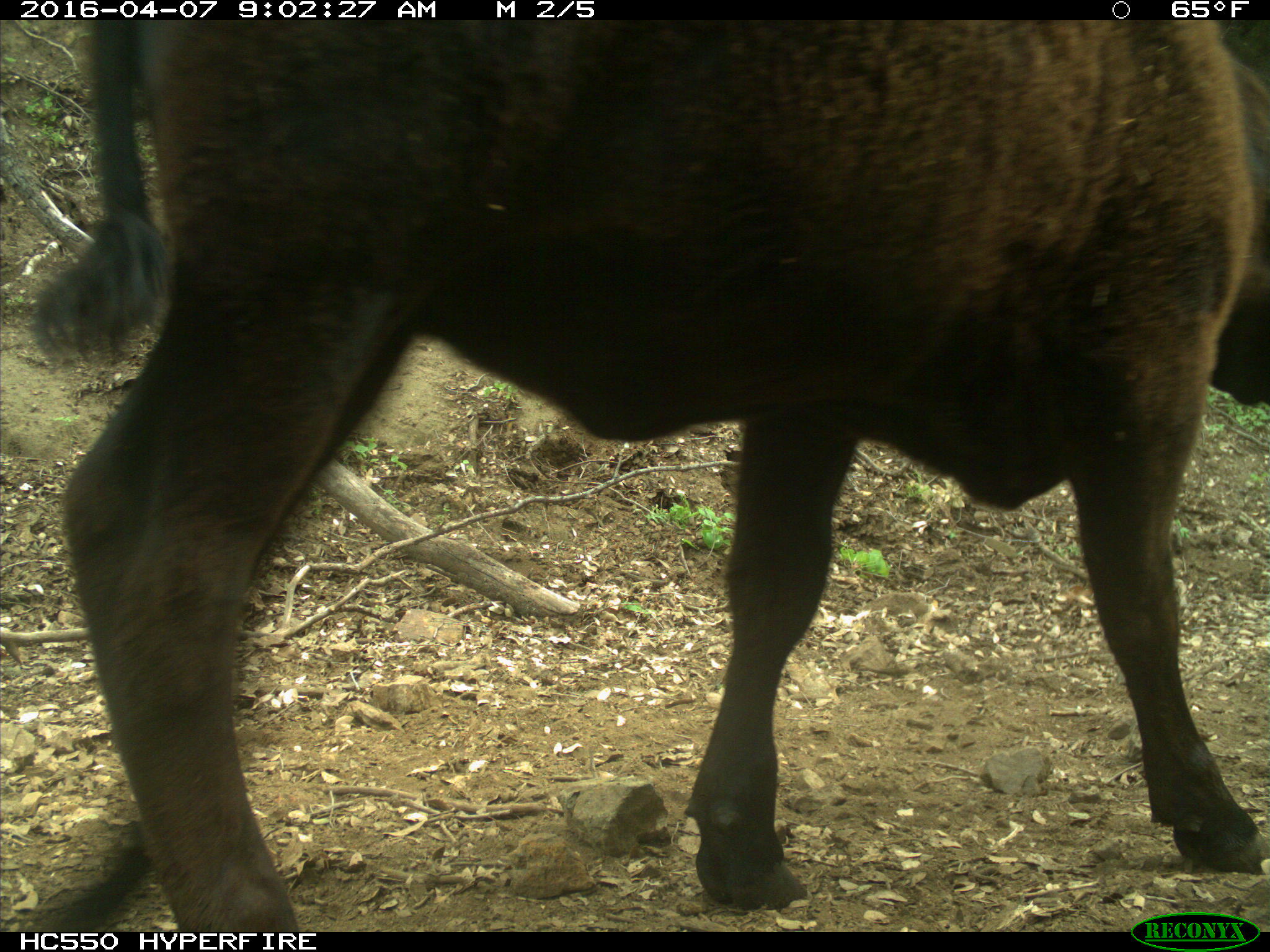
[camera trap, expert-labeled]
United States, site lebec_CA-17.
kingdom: Animalia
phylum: Chordata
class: Mammalia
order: Artiodactyla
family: Bovidae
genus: Bos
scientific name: Bos taurus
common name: domestic cow